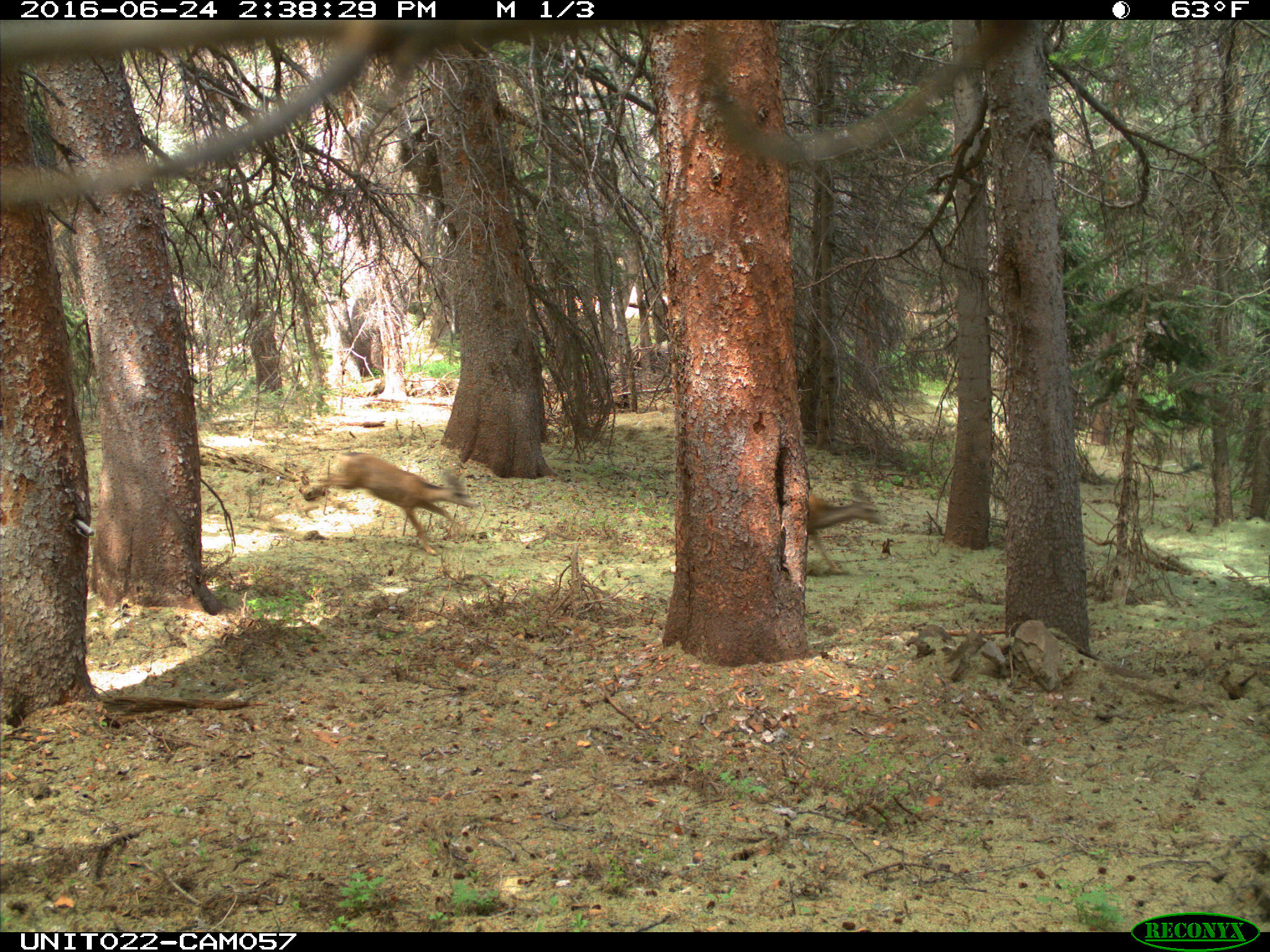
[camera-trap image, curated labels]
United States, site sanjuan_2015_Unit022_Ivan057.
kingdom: Animalia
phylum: Chordata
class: Mammalia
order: Artiodactyla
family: Cervidae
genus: Odocoileus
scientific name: Odocoileus hemionus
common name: mule deer